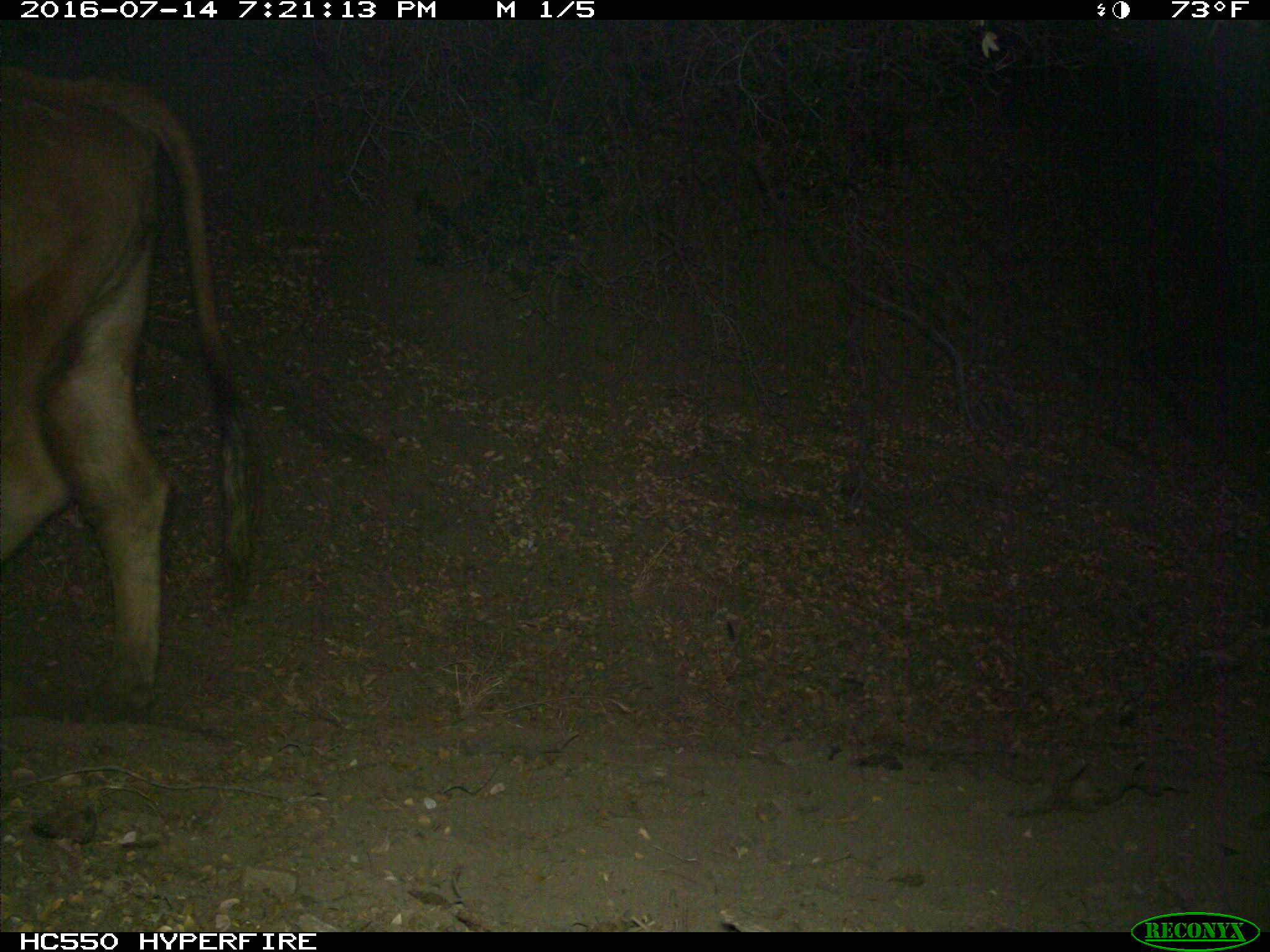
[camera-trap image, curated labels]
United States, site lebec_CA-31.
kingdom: Animalia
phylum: Chordata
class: Mammalia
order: Artiodactyla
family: Bovidae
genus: Bos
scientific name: Bos taurus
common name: domestic cow